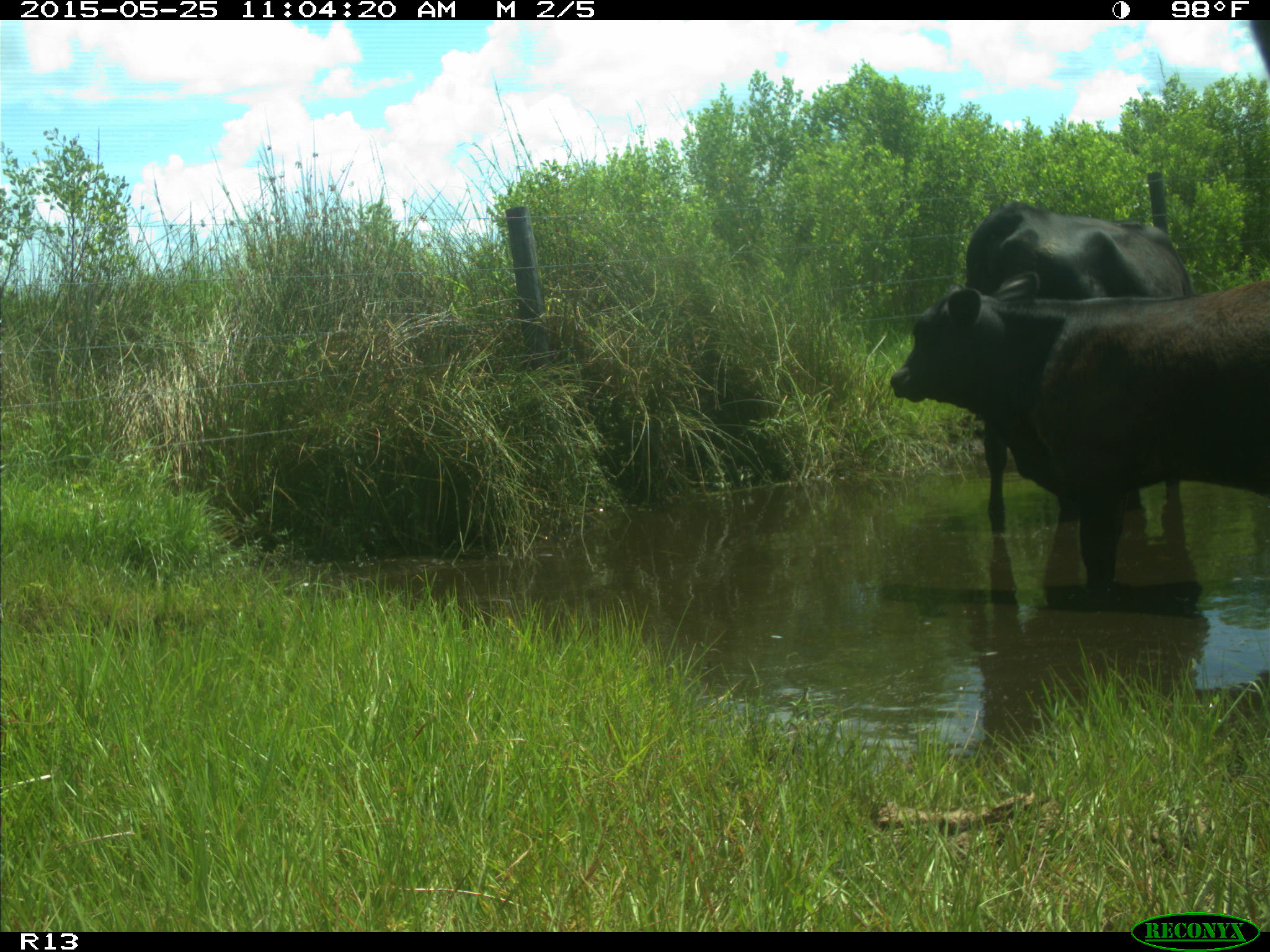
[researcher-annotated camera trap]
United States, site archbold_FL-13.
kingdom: Animalia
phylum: Chordata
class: Mammalia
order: Artiodactyla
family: Bovidae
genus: Bos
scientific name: Bos taurus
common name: domestic cow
Bos taurus (domestic cow).